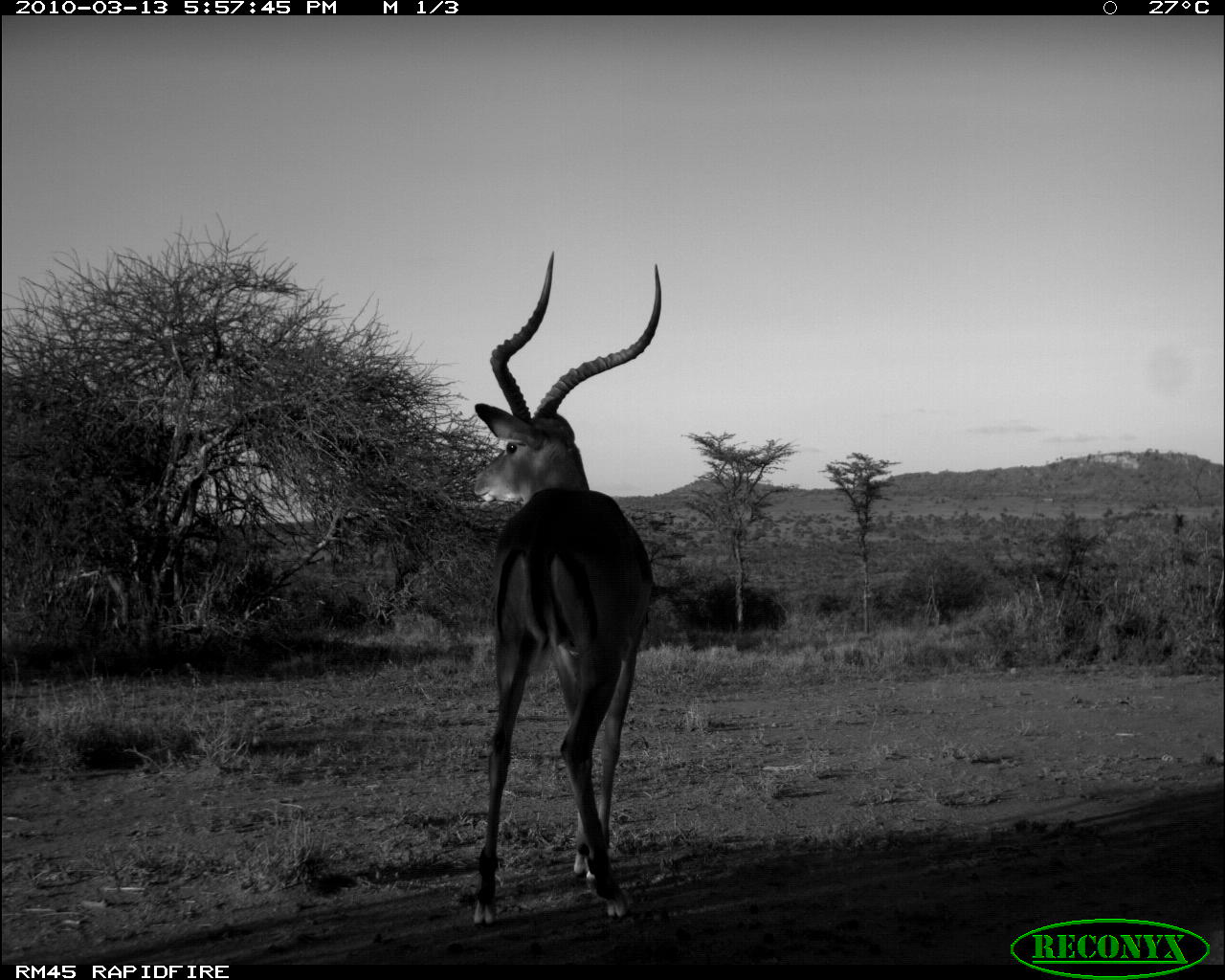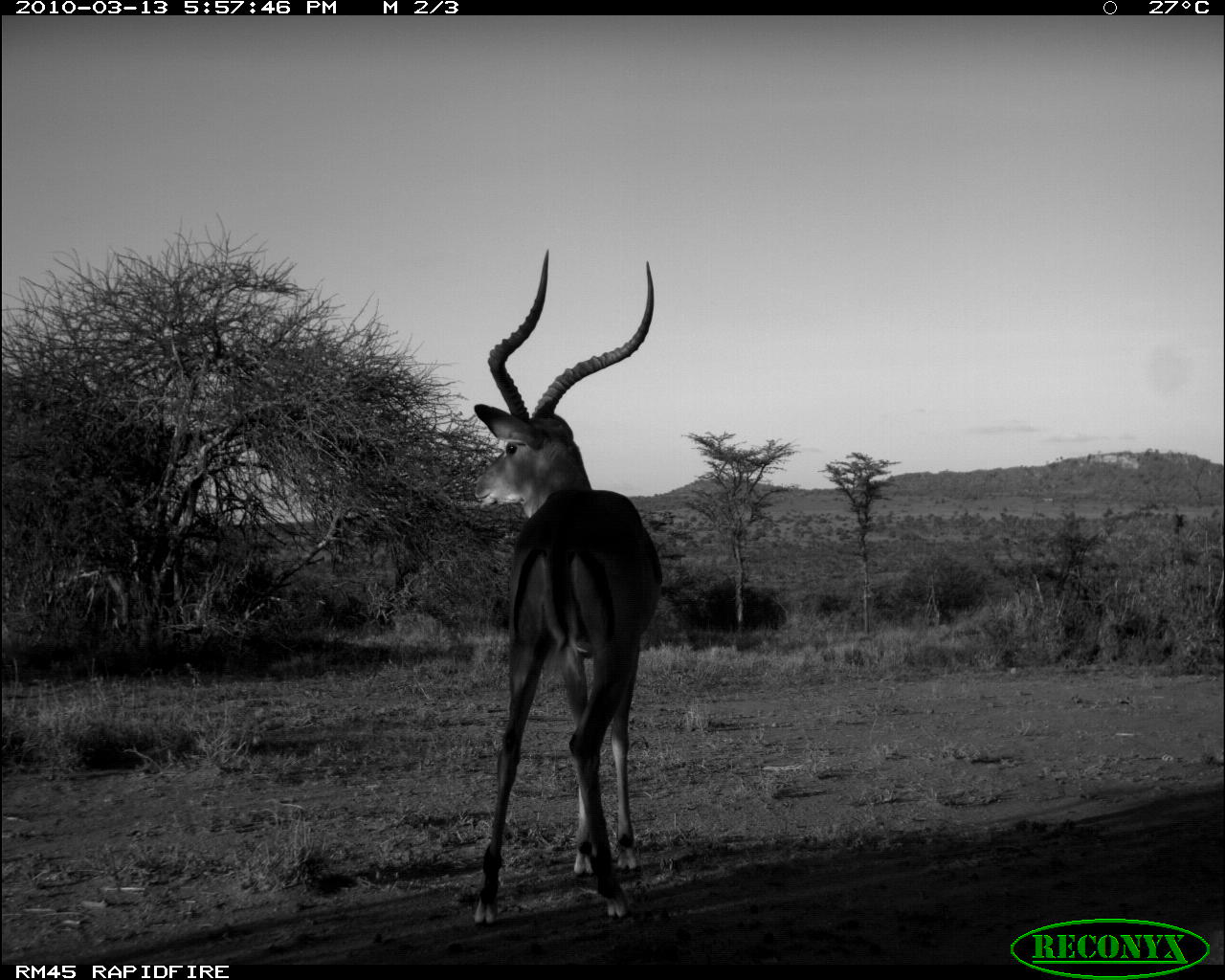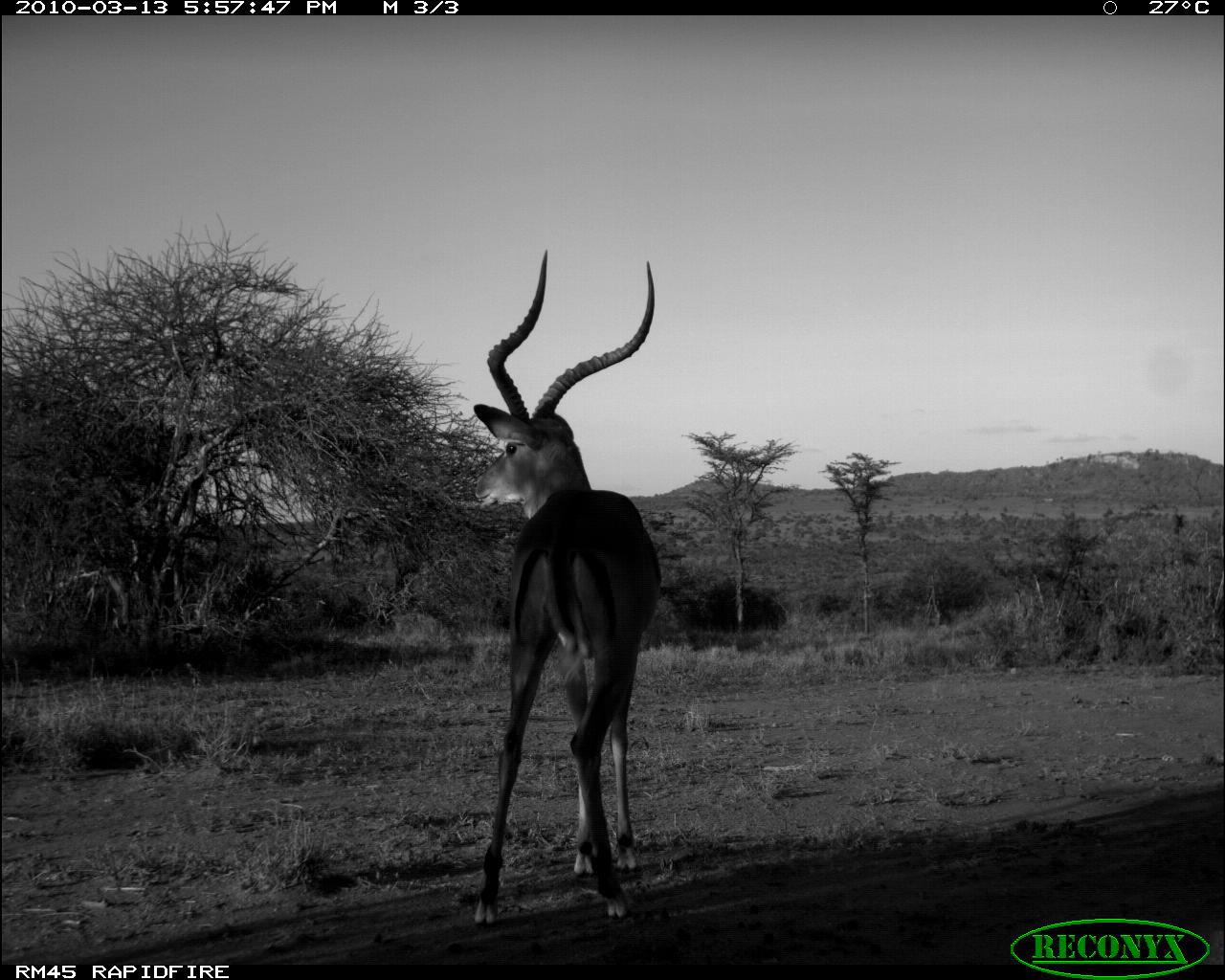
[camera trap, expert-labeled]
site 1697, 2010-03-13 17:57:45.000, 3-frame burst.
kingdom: Animalia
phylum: Chordata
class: Mammalia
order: Artiodactyla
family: Bovidae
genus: Aepyceros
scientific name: Aepyceros melampus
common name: impala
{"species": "Aepyceros melampus (impala)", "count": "1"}